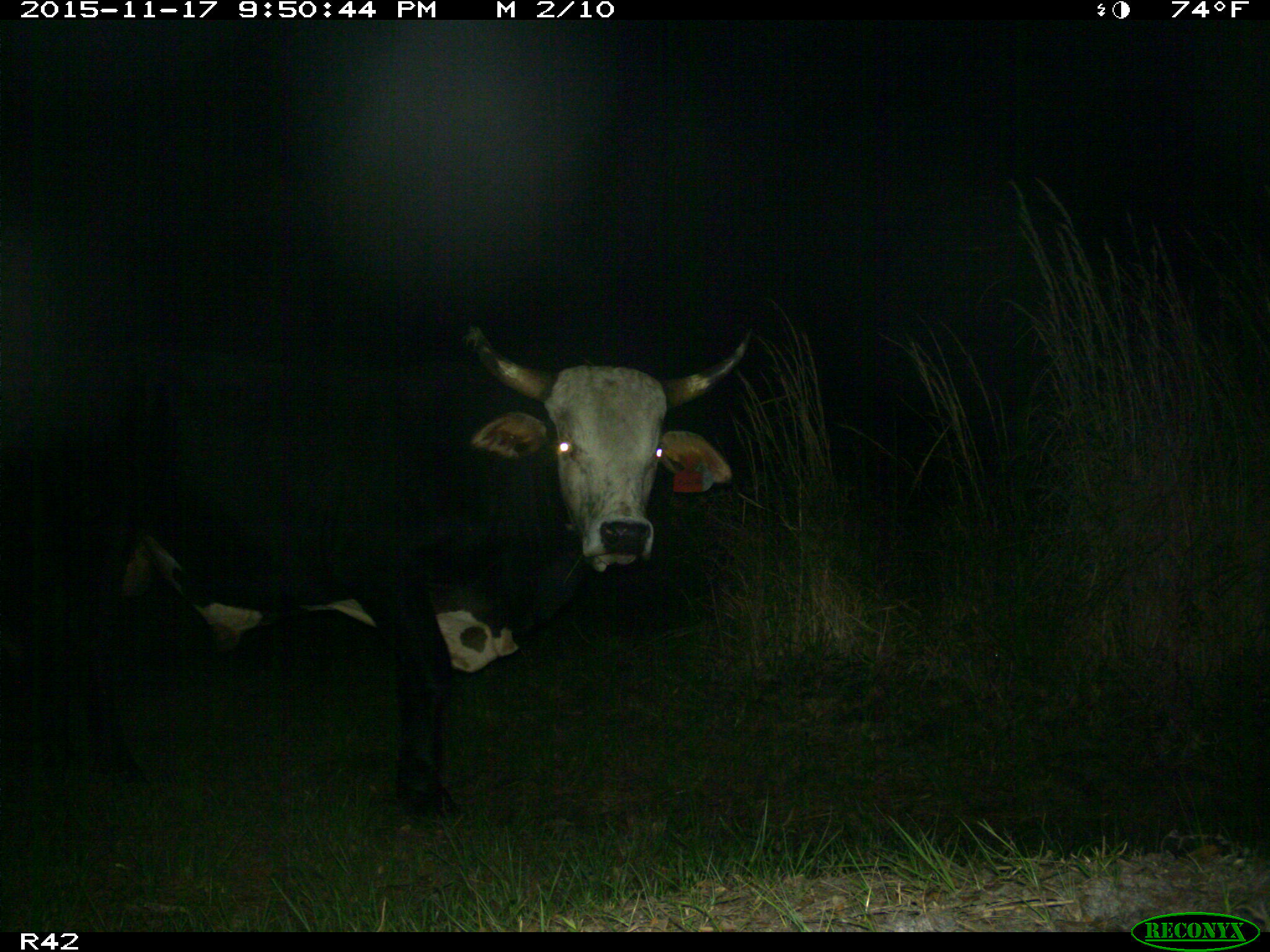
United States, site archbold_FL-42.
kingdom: Animalia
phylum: Chordata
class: Mammalia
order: Artiodactyla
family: Bovidae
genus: Bos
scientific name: Bos taurus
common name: domestic cow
Bos taurus (domestic cow).